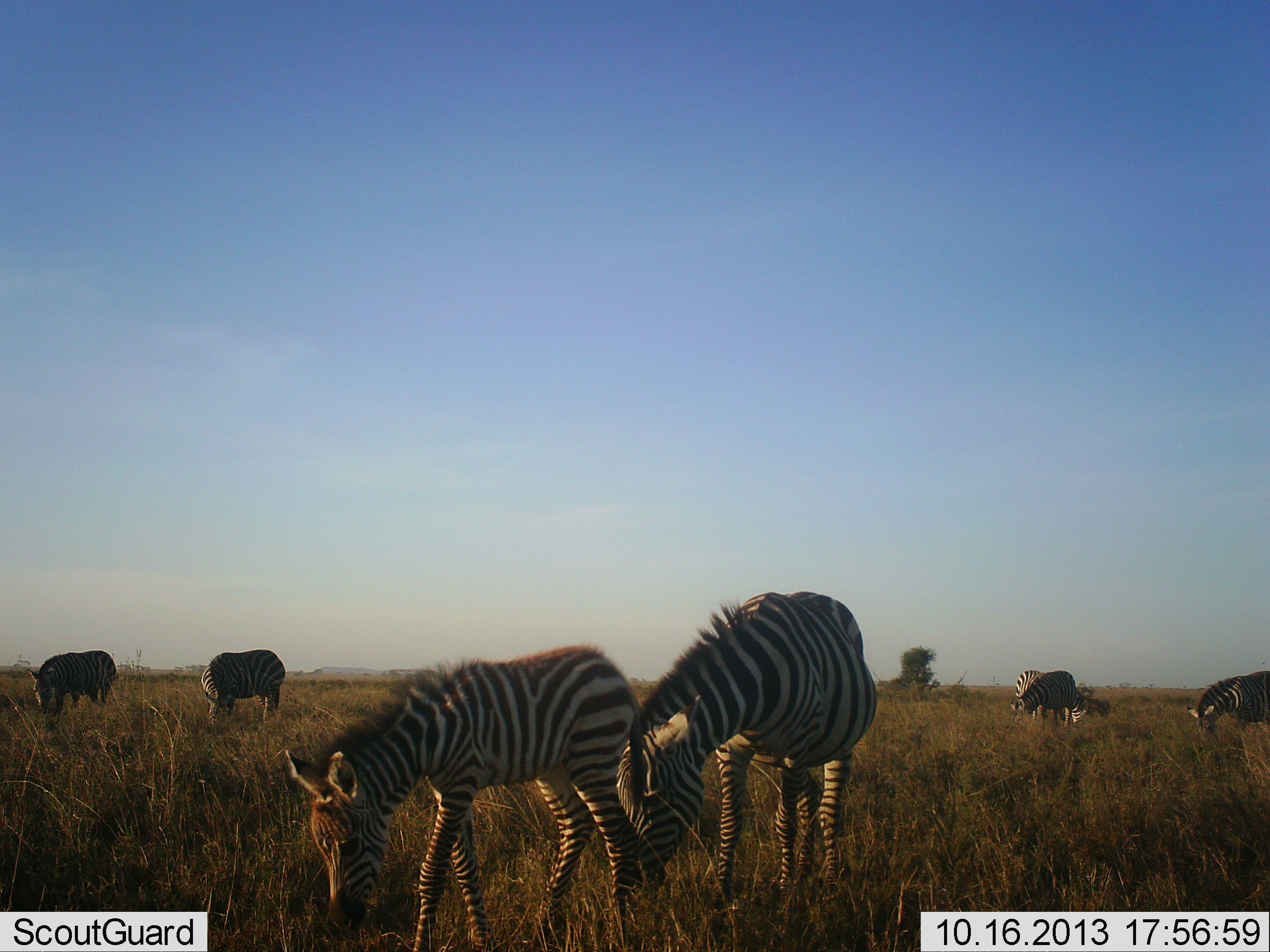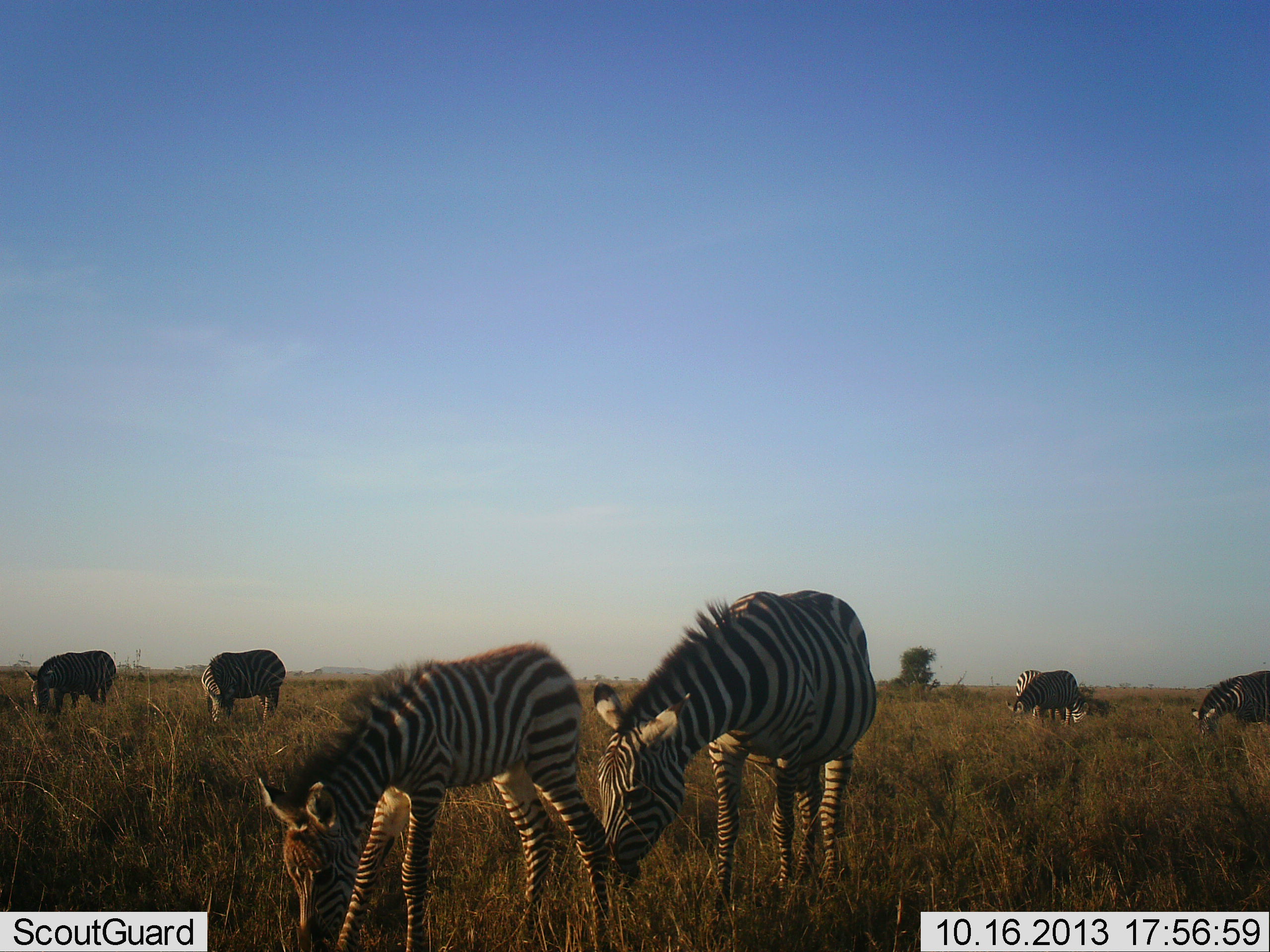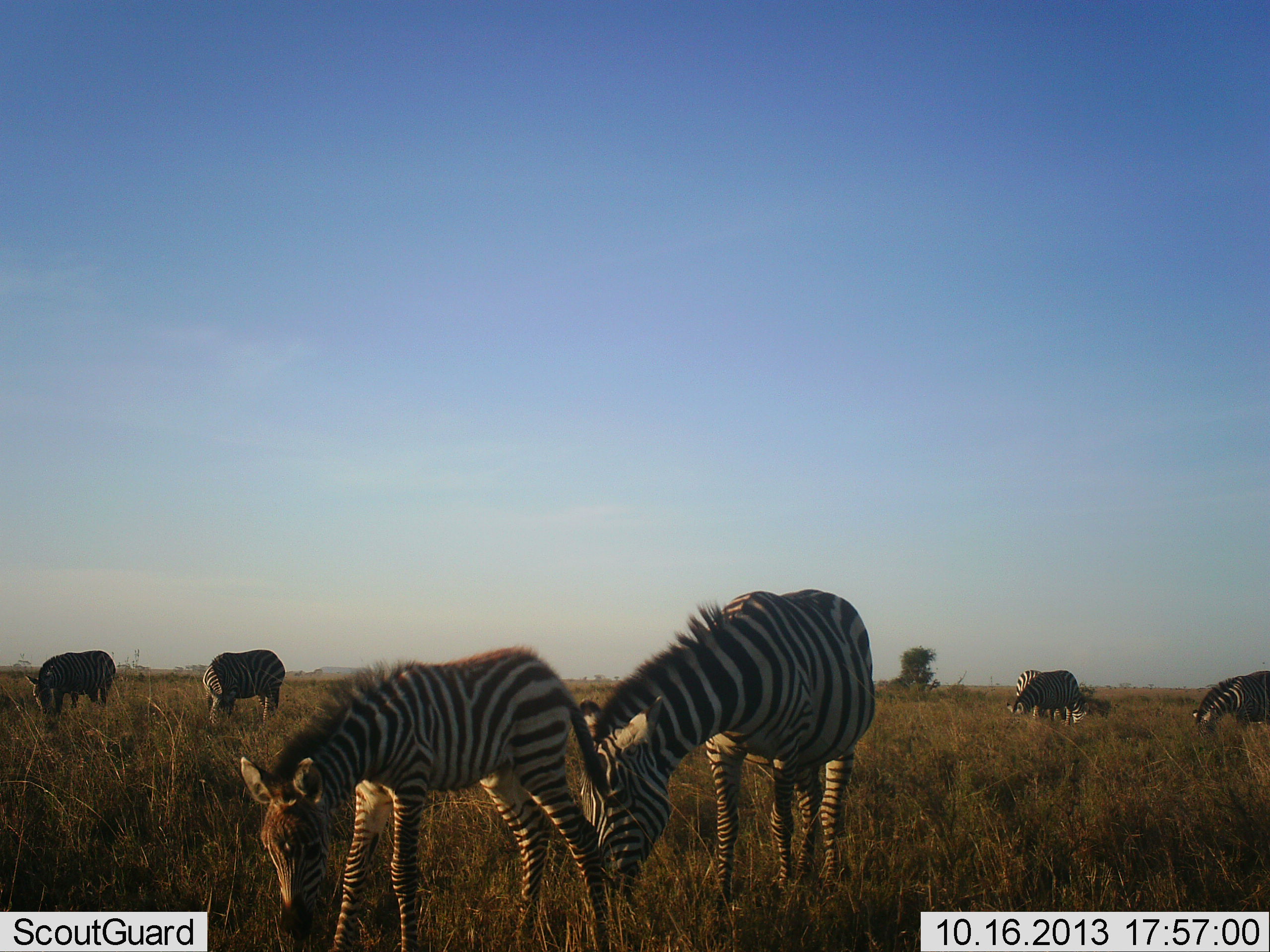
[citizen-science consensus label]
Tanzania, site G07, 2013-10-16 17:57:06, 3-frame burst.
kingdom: Animalia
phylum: Chordata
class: Mammalia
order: Perissodactyla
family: Equidae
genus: Equus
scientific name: Equus quagga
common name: plains zebra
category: zebra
Zebra (plains zebra) (Equus quagga), count 7. Behavior (volunteer vote fractions): standing 62%, resting 19%, moving 14%, interacting 10%. Young present (vote fraction): 43%. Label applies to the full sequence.